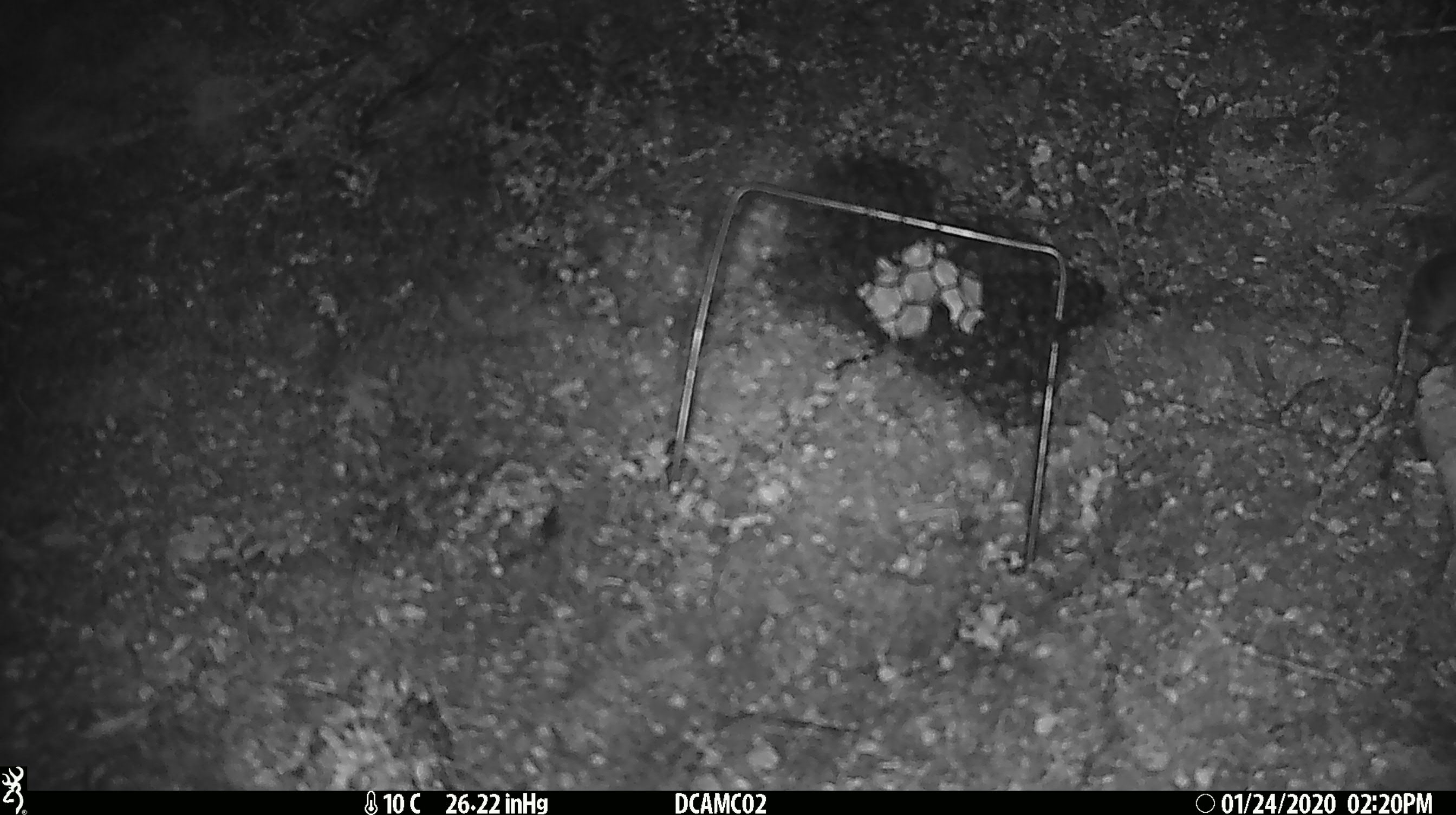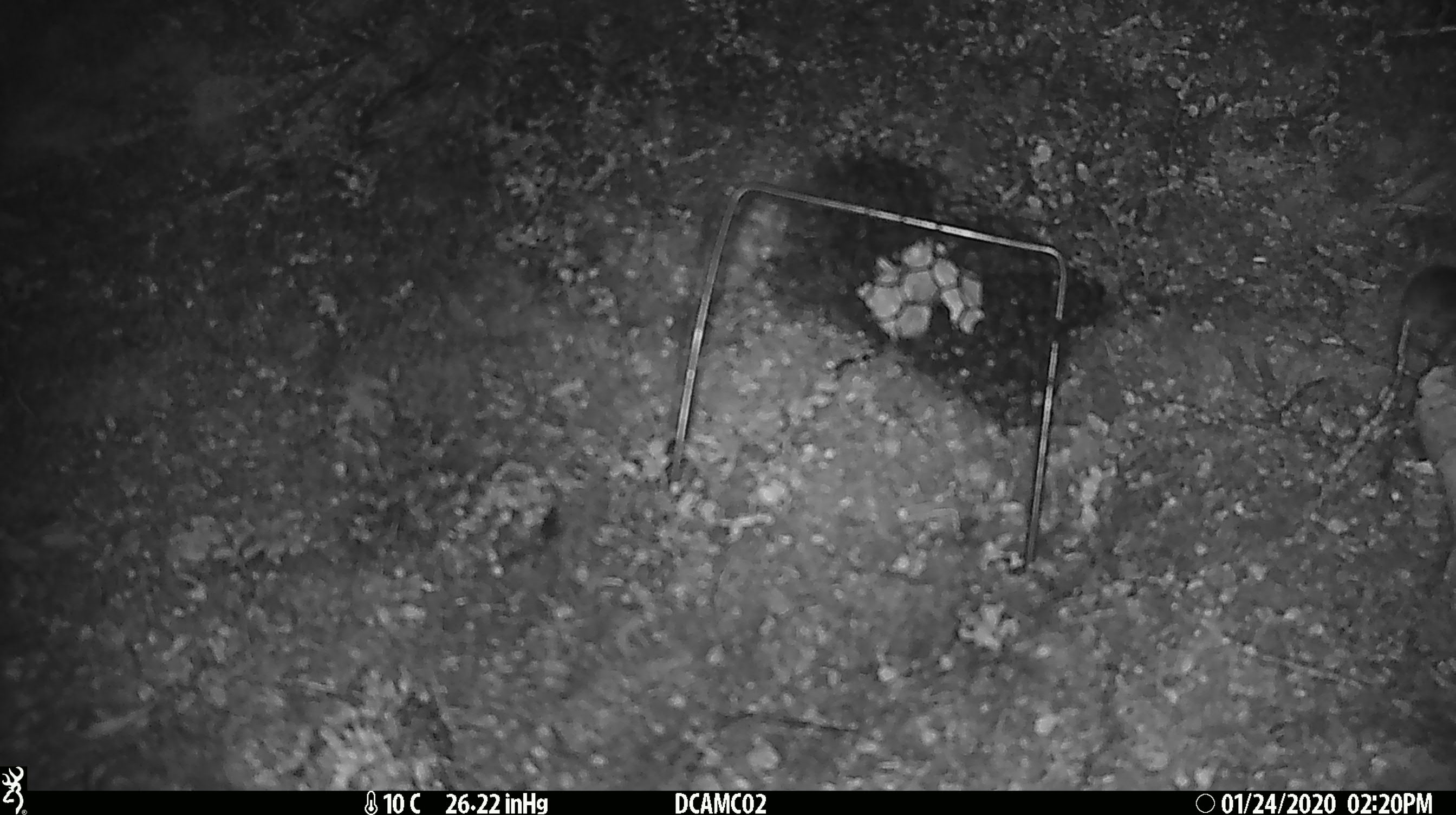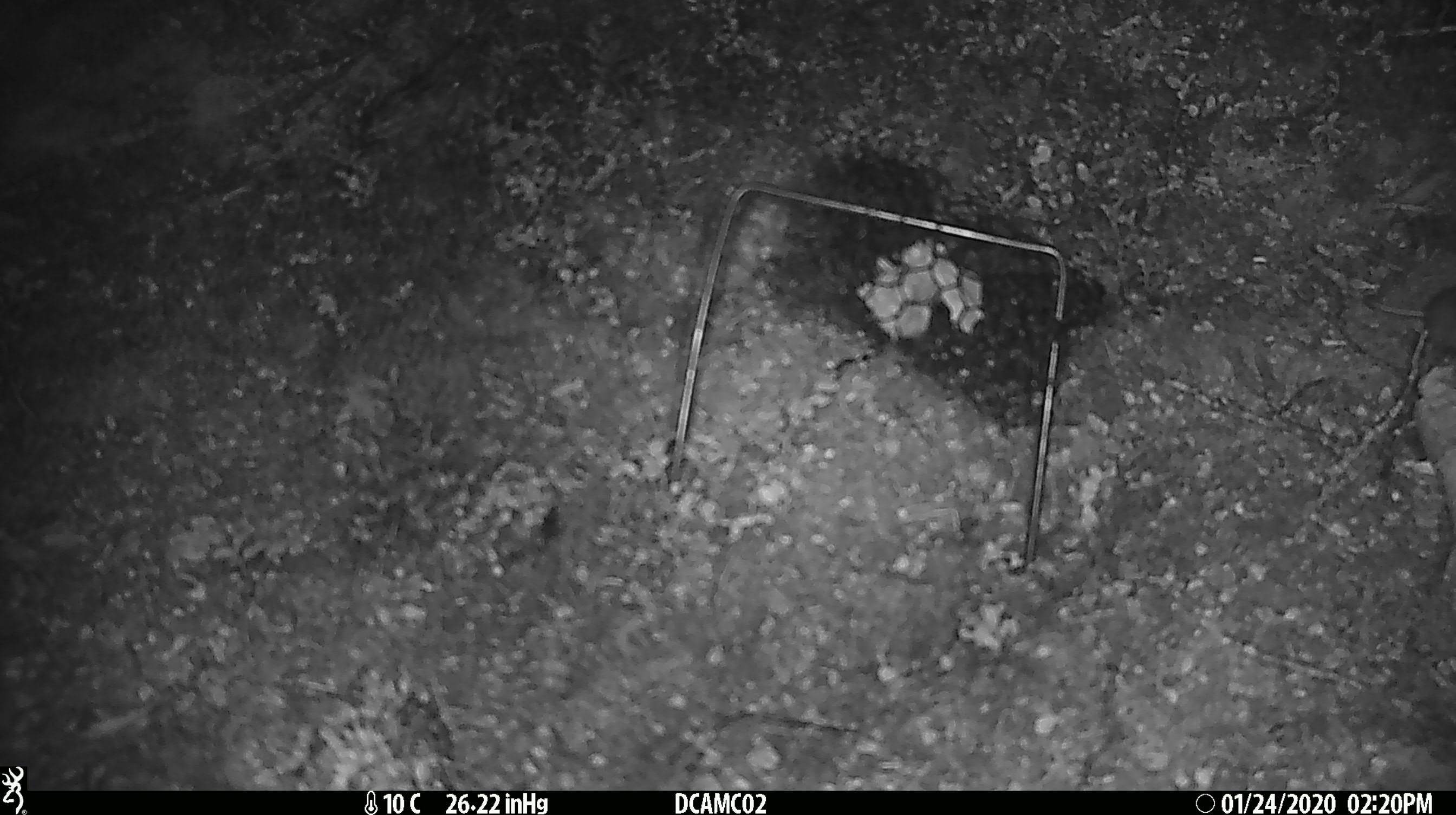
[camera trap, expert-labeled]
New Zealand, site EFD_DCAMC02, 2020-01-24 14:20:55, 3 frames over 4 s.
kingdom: Animalia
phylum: Chordata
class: Mammalia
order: Rodentia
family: Muridae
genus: Mus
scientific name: Mus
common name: mouse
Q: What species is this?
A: Mouse (Mus).